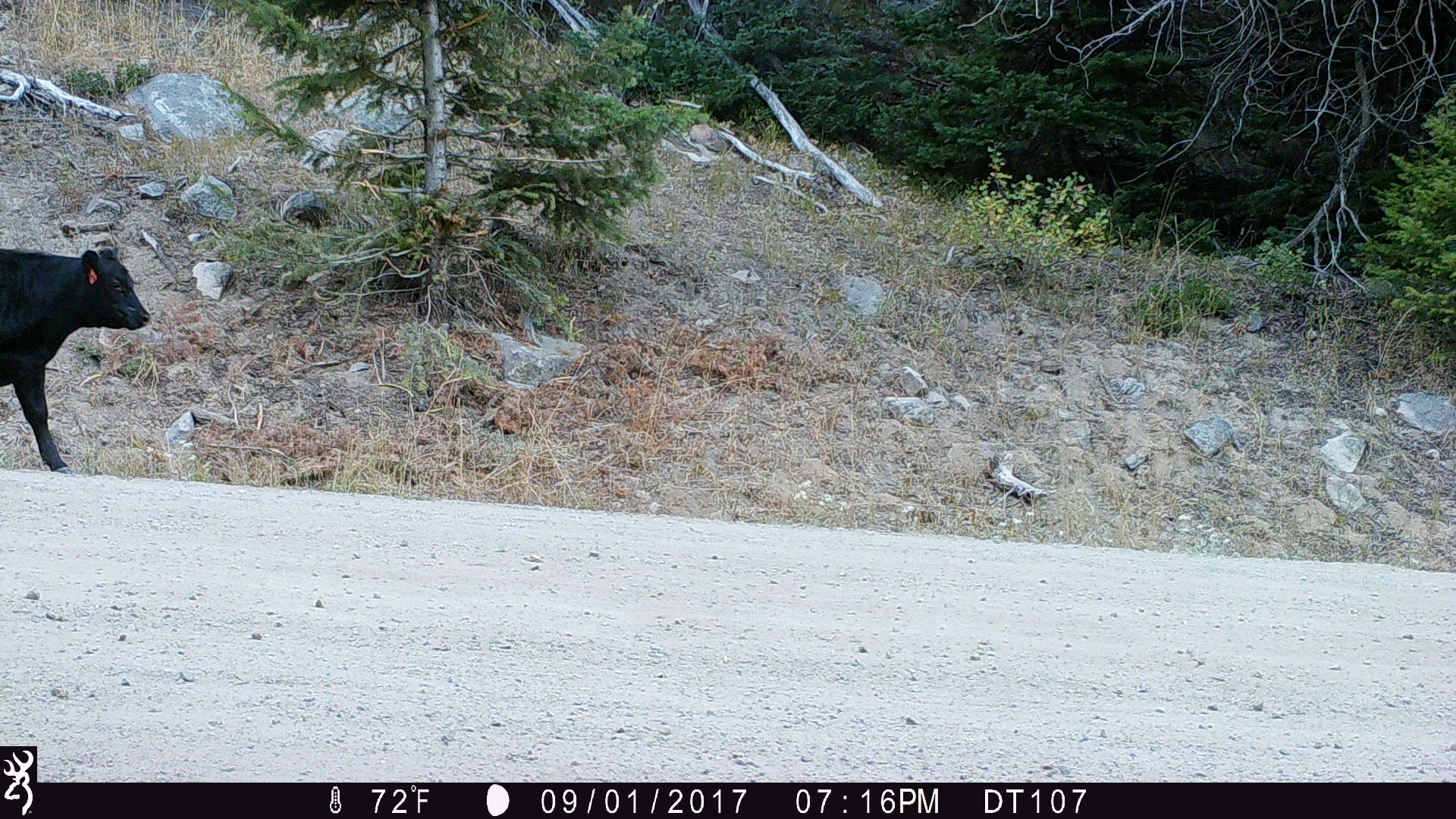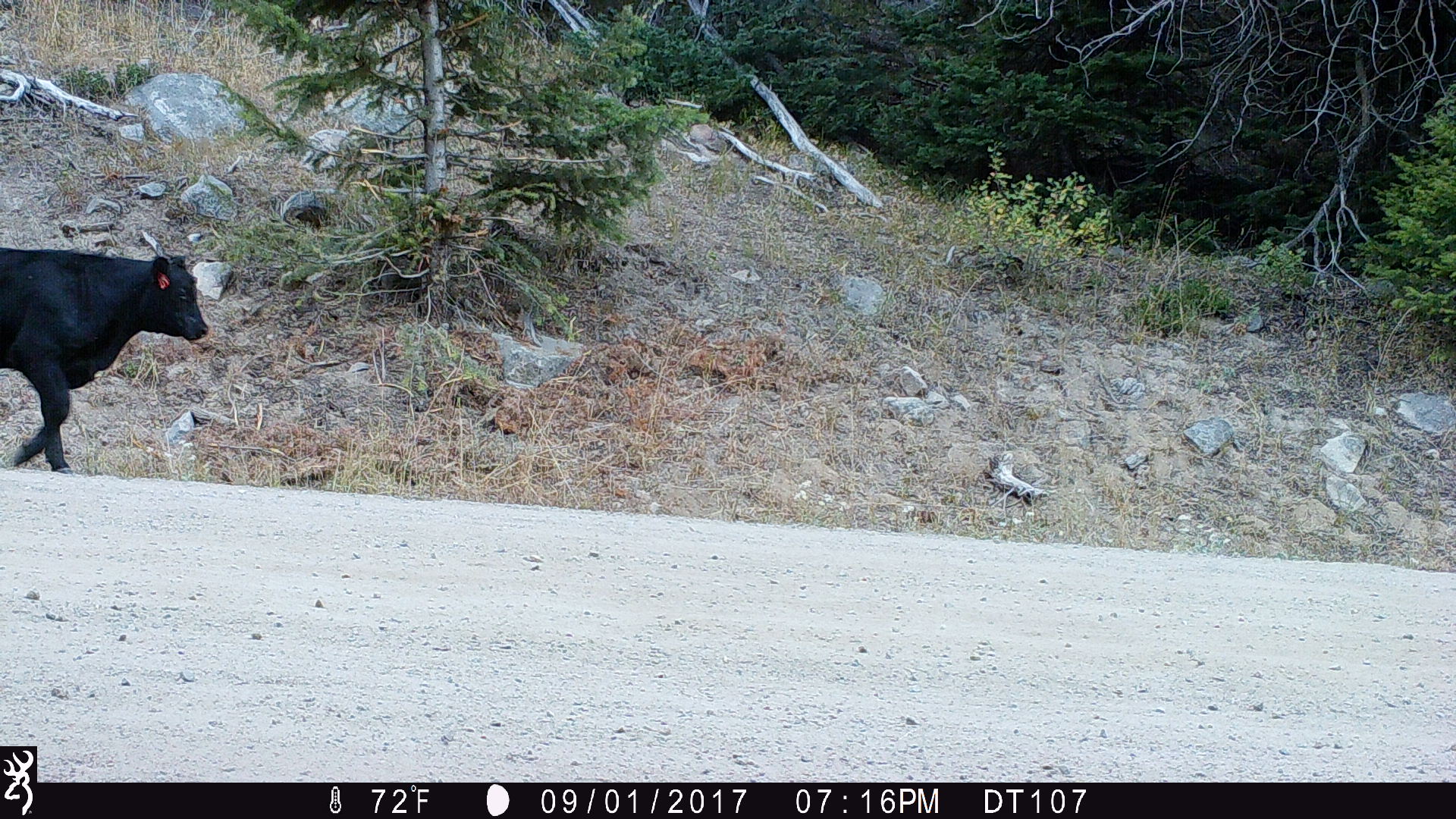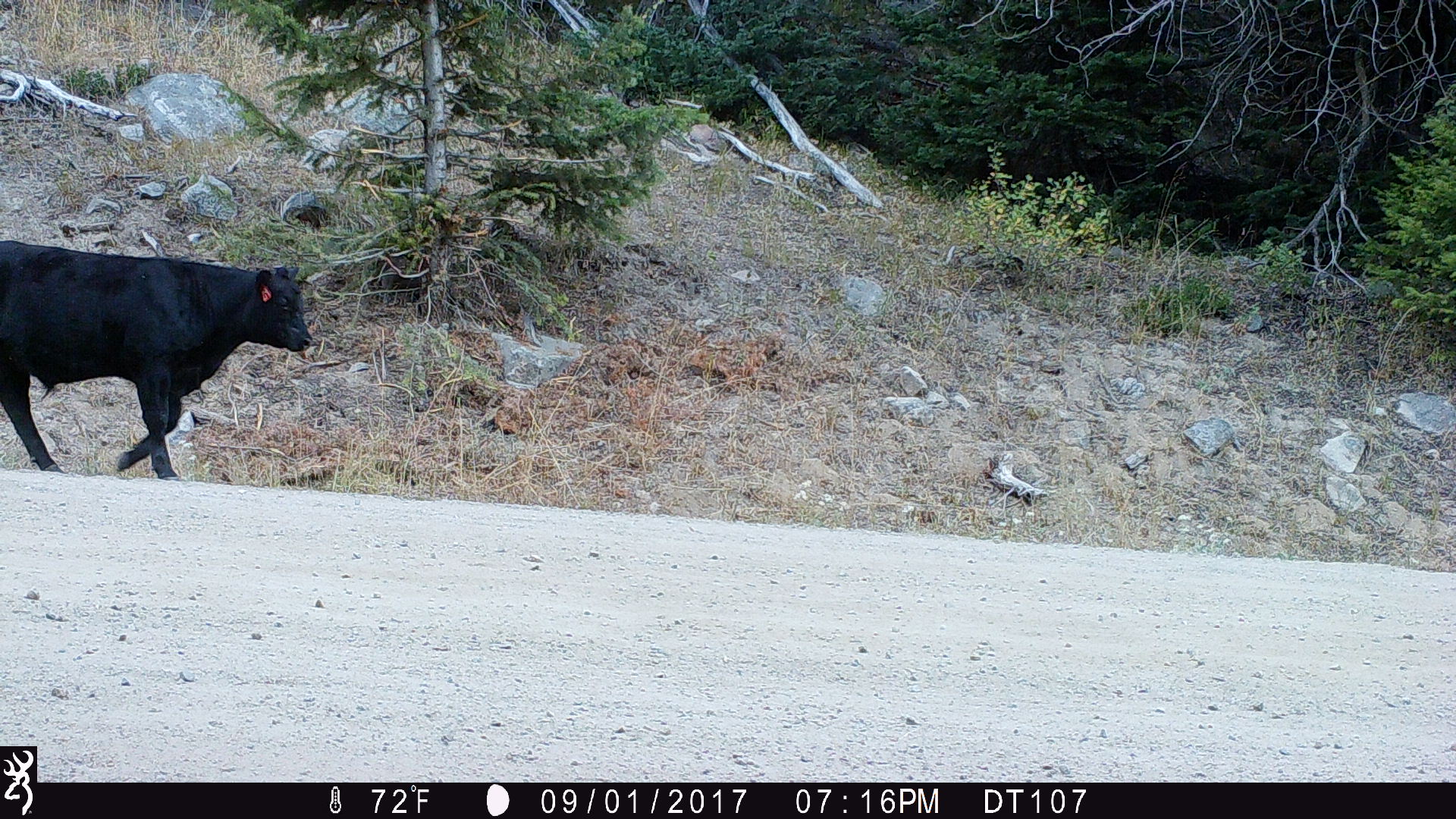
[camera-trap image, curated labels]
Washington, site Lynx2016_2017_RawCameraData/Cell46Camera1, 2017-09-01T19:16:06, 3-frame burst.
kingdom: Animalia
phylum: Chordata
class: Mammalia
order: Artiodactyla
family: Bovidae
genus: Bos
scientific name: Bos taurus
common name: domestic cattle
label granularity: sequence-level